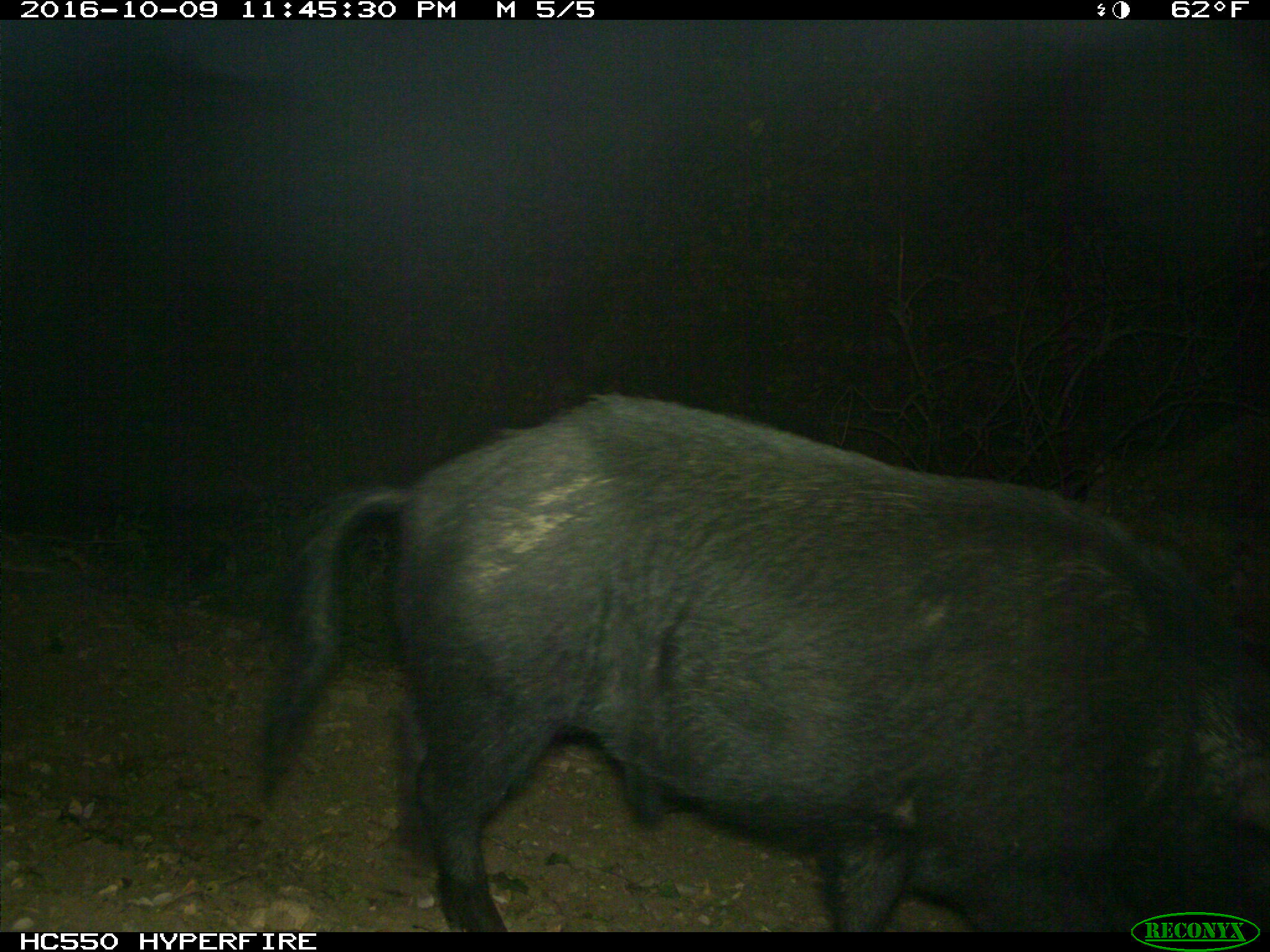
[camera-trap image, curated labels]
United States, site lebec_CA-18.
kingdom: Animalia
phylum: Chordata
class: Mammalia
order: Artiodactyla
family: Suidae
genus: Sus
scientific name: Sus scrofa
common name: wild boar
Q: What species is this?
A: Sus scrofa (wild boar).